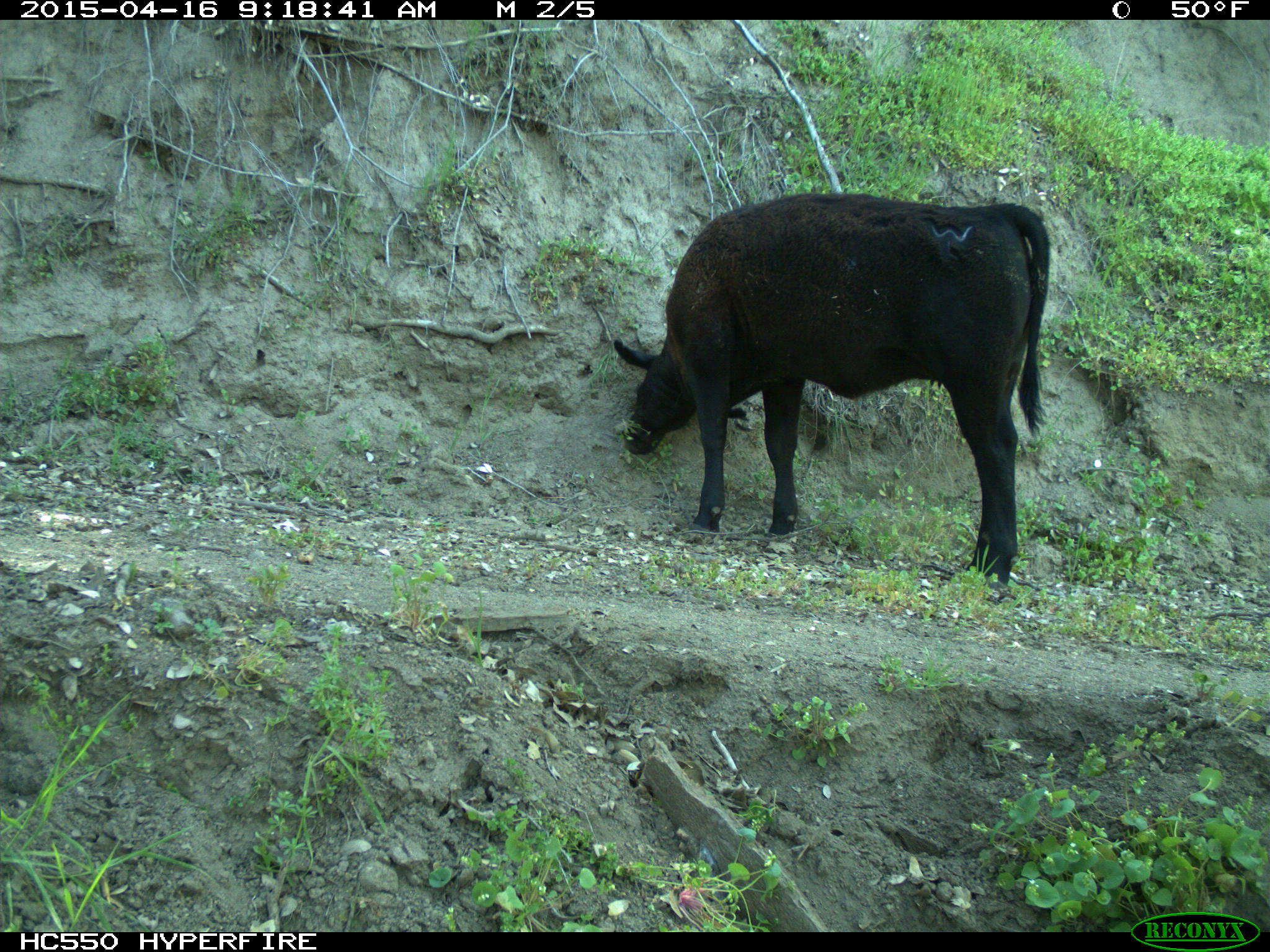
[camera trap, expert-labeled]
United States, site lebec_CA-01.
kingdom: Animalia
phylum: Chordata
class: Mammalia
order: Artiodactyla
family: Bovidae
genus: Bos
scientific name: Bos taurus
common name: domestic cow